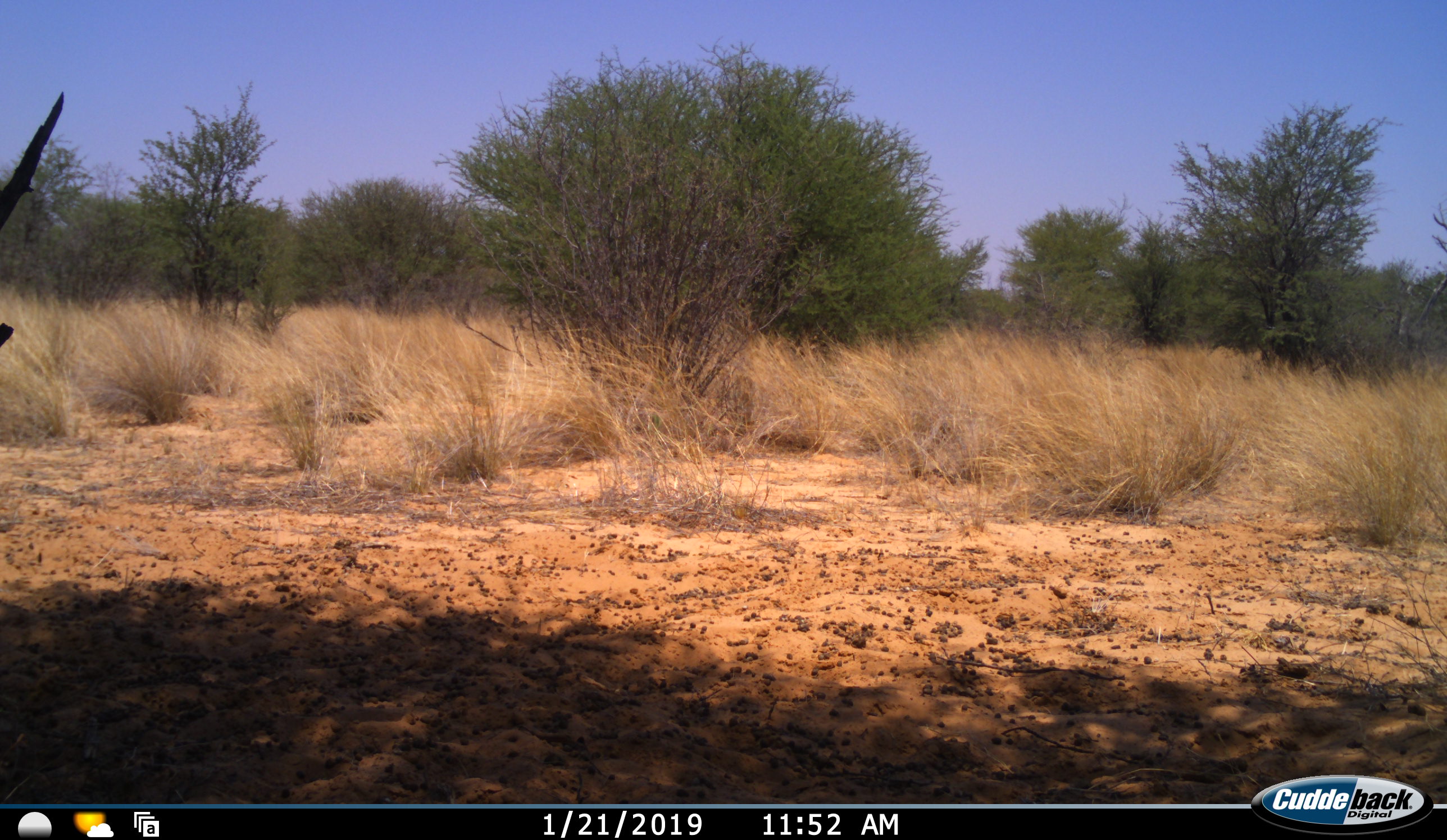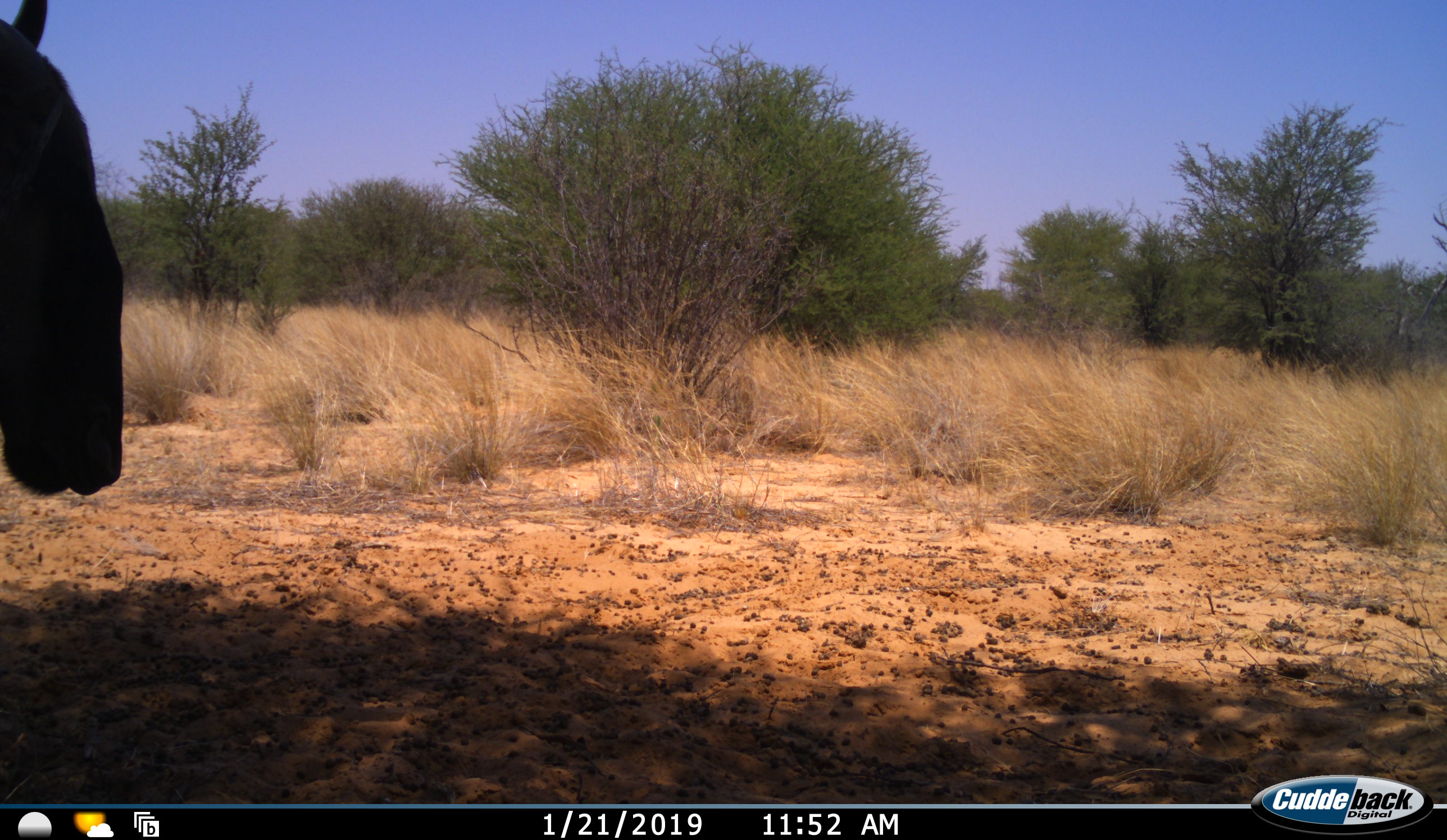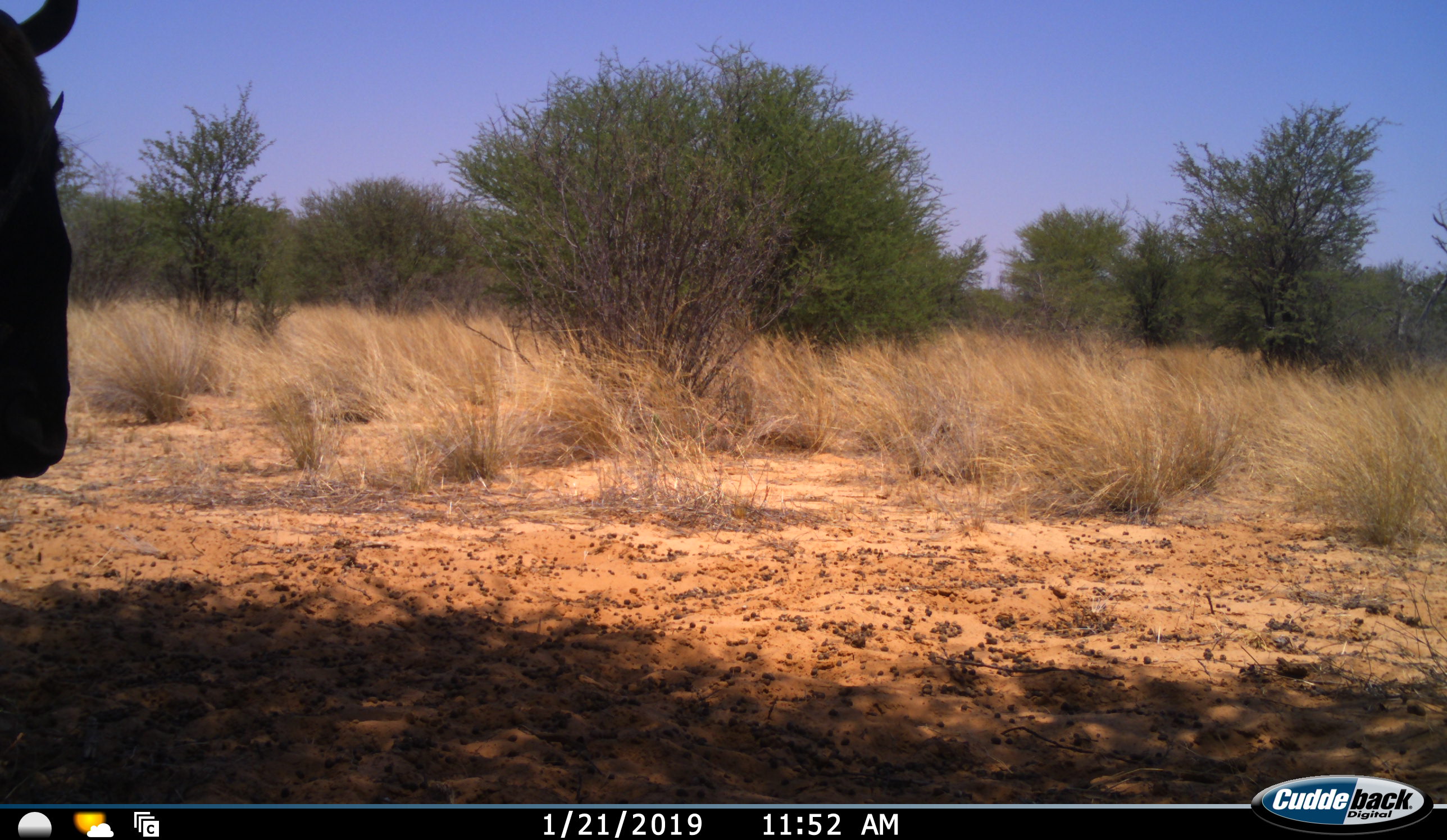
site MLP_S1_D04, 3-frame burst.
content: unidentified animal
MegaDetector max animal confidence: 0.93